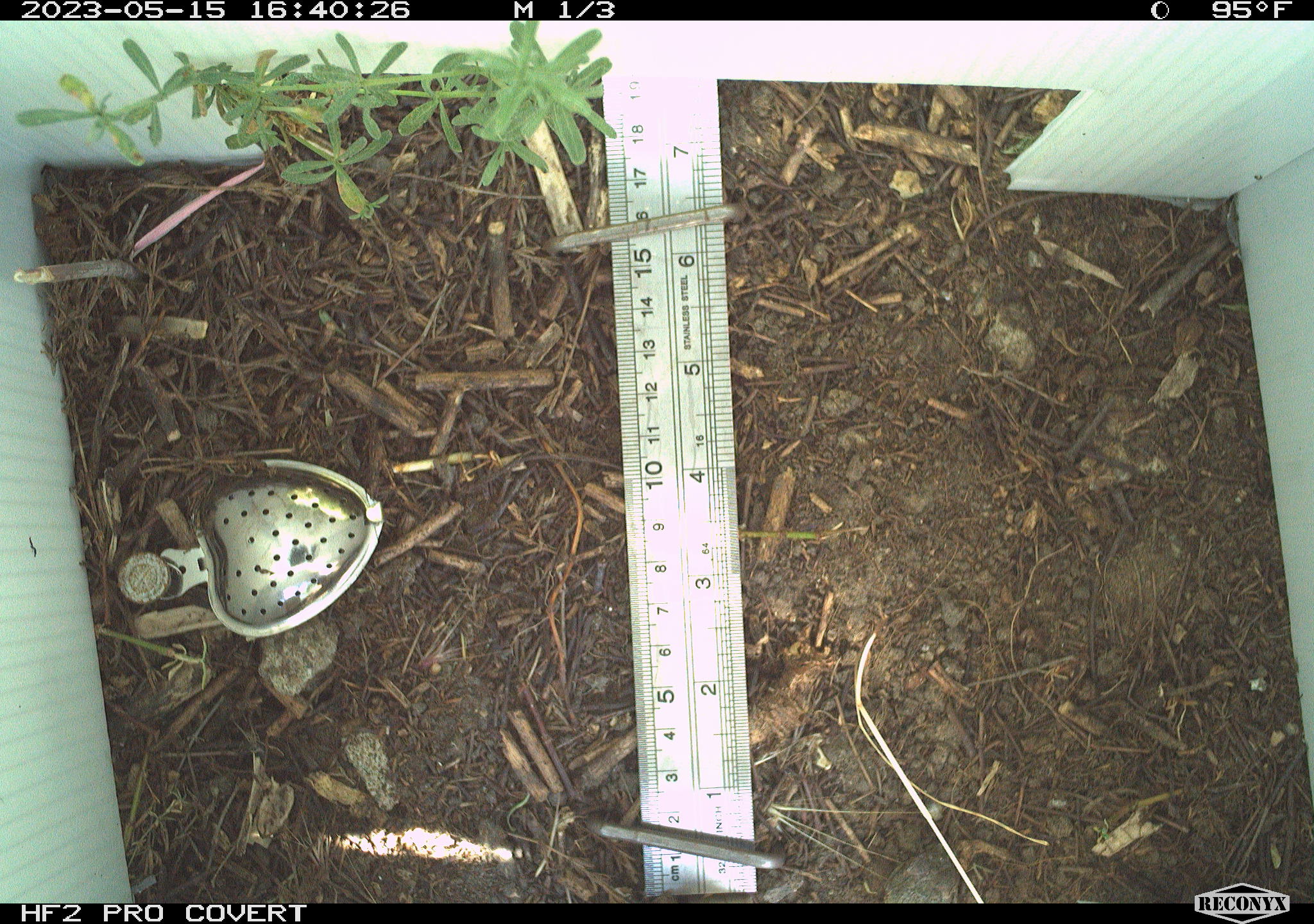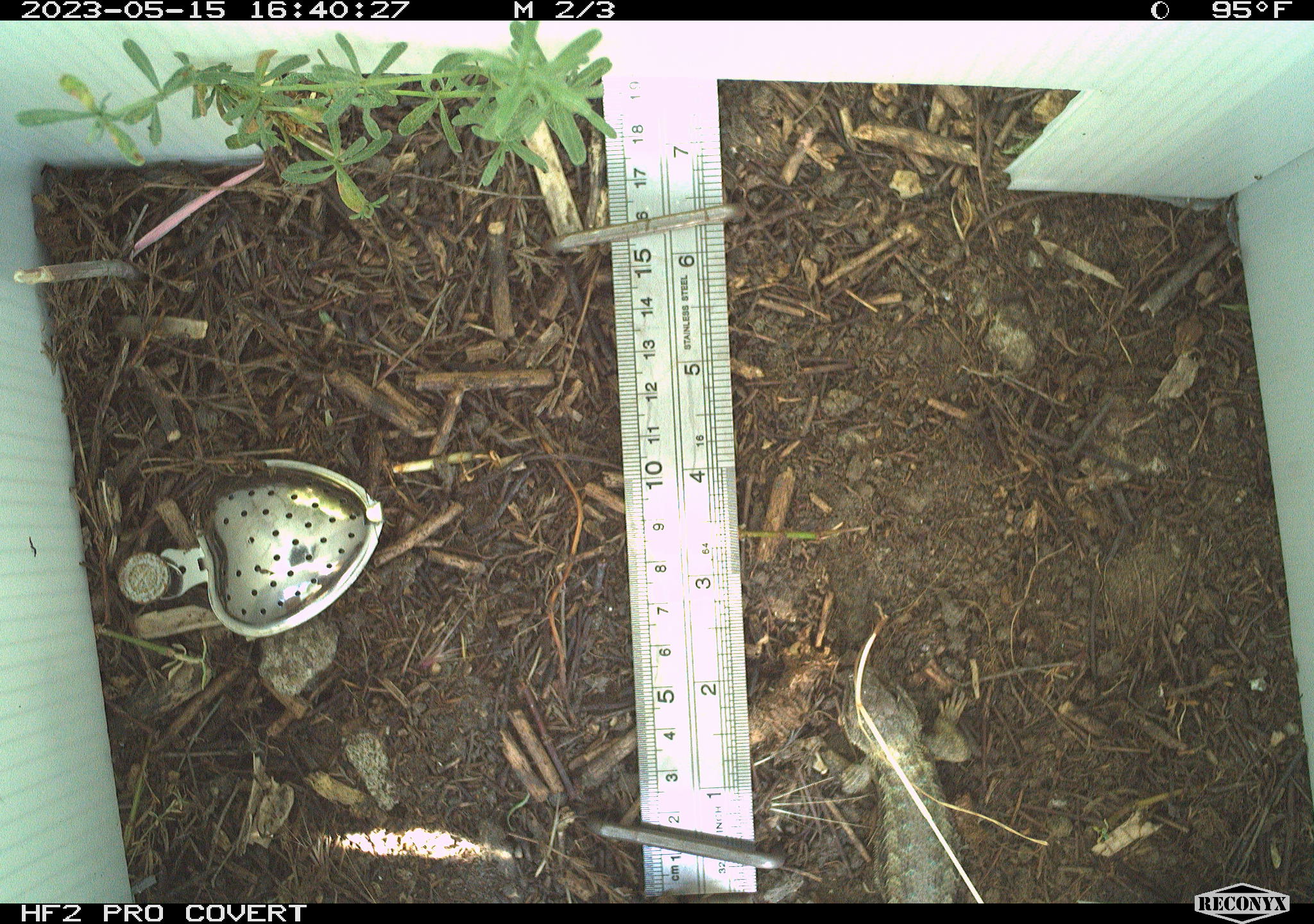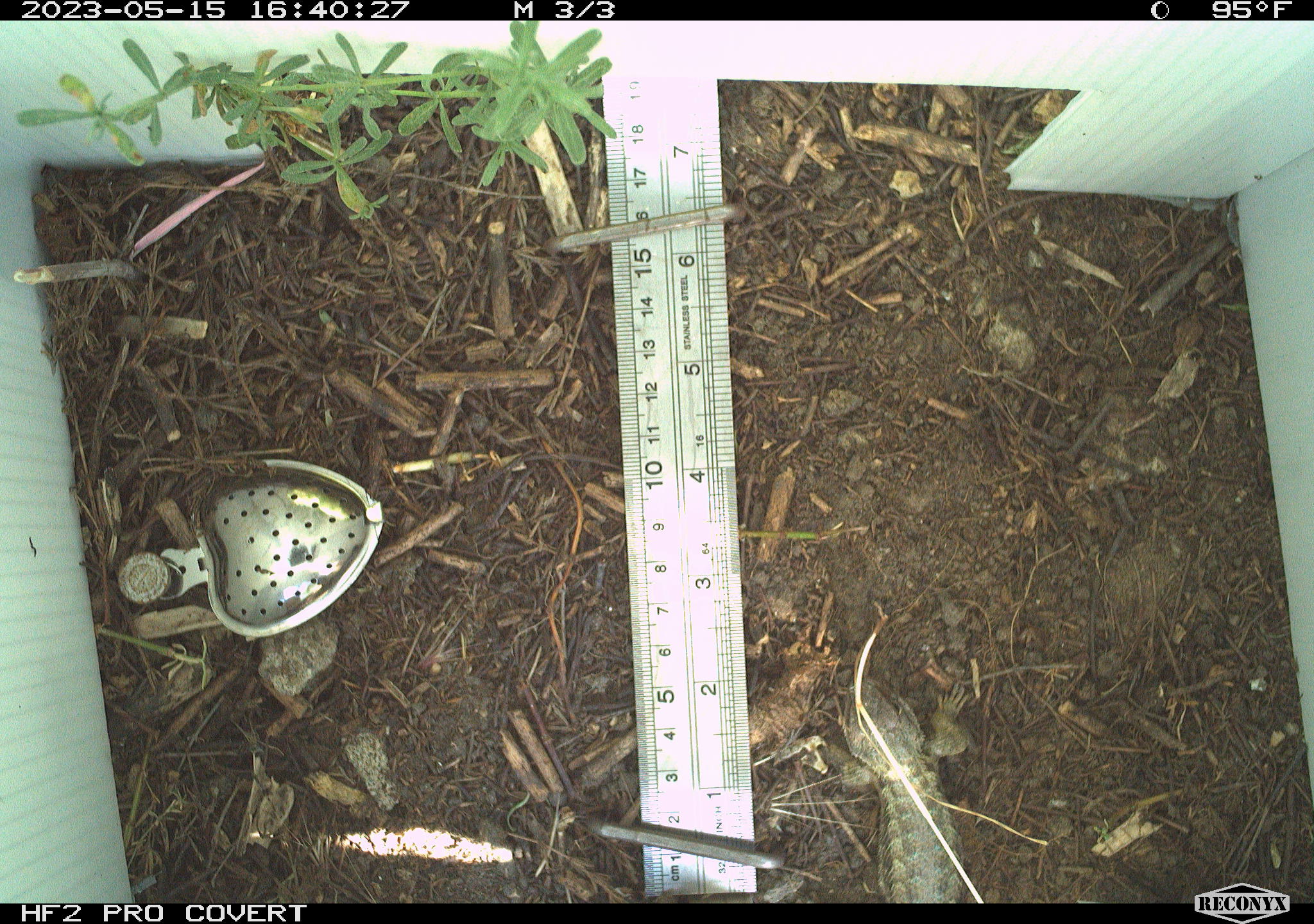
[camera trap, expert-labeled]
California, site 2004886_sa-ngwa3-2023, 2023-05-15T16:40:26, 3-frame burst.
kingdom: Animalia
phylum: Chordata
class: Reptilia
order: Squamata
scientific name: Squamata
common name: lizards and snakes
Lizards and snakes (Squamata).